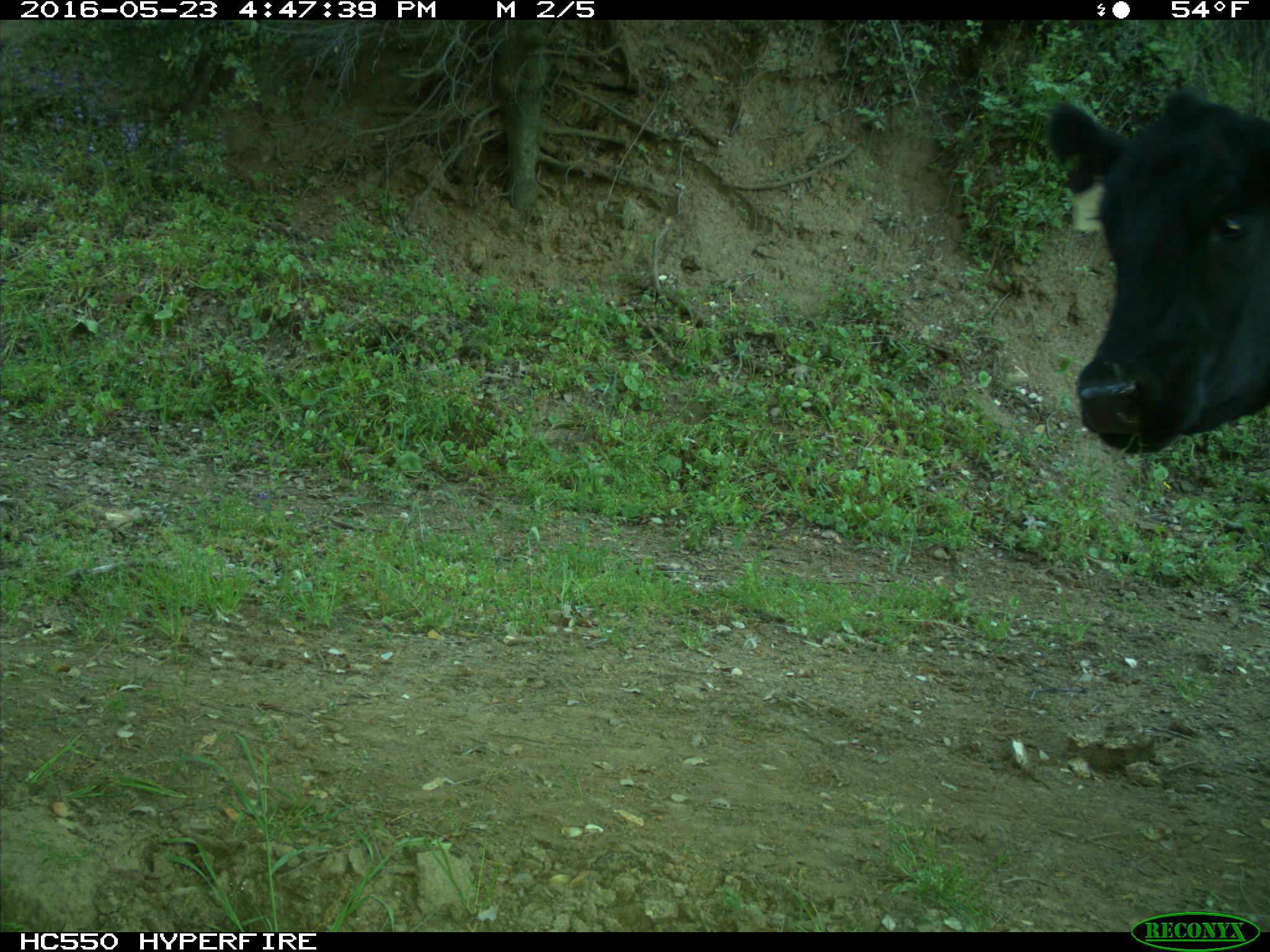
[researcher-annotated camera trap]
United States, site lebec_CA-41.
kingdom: Animalia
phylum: Chordata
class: Mammalia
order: Artiodactyla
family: Bovidae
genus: Bos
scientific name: Bos taurus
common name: domestic cow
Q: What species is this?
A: Bos taurus (domestic cow).